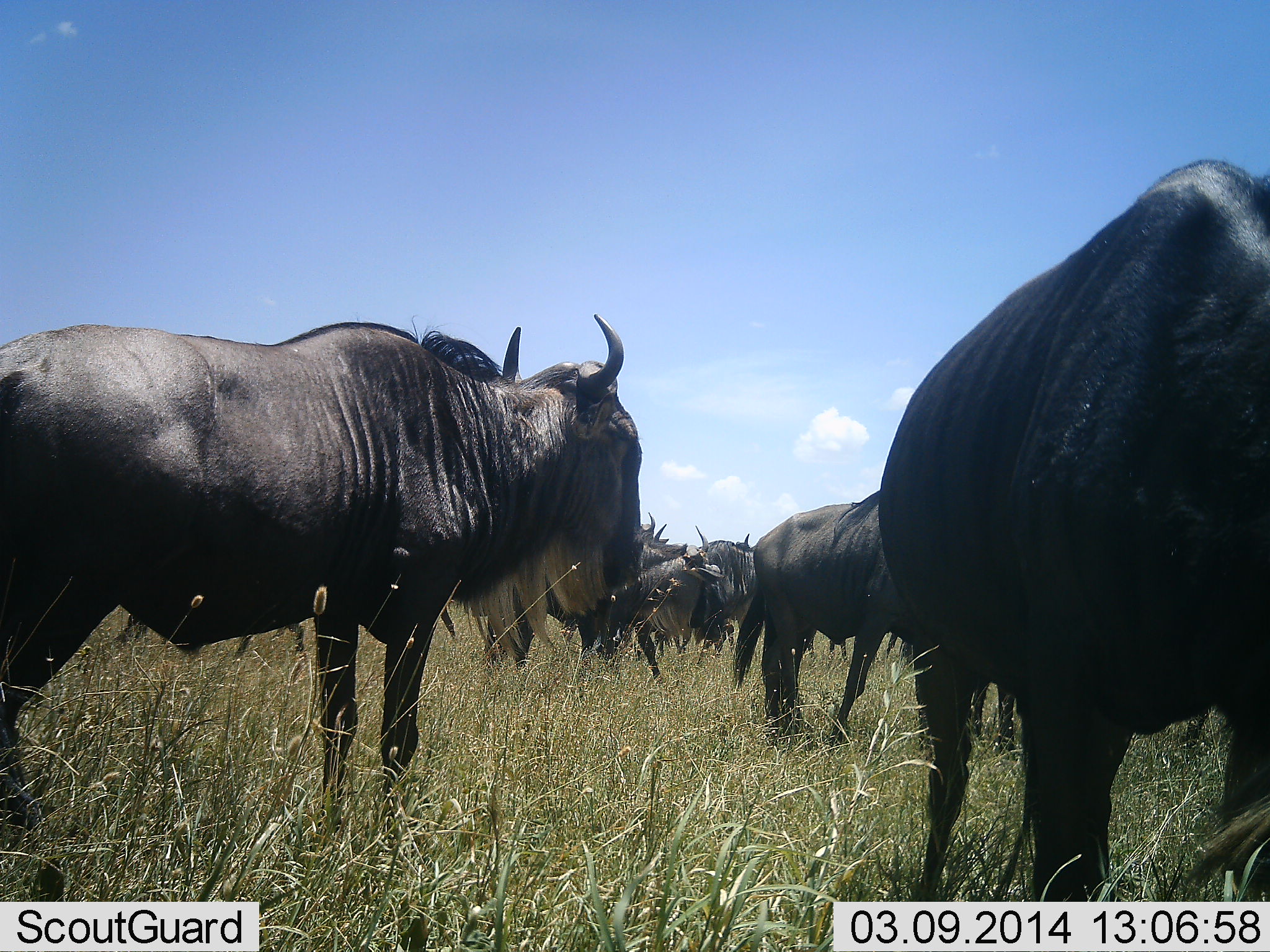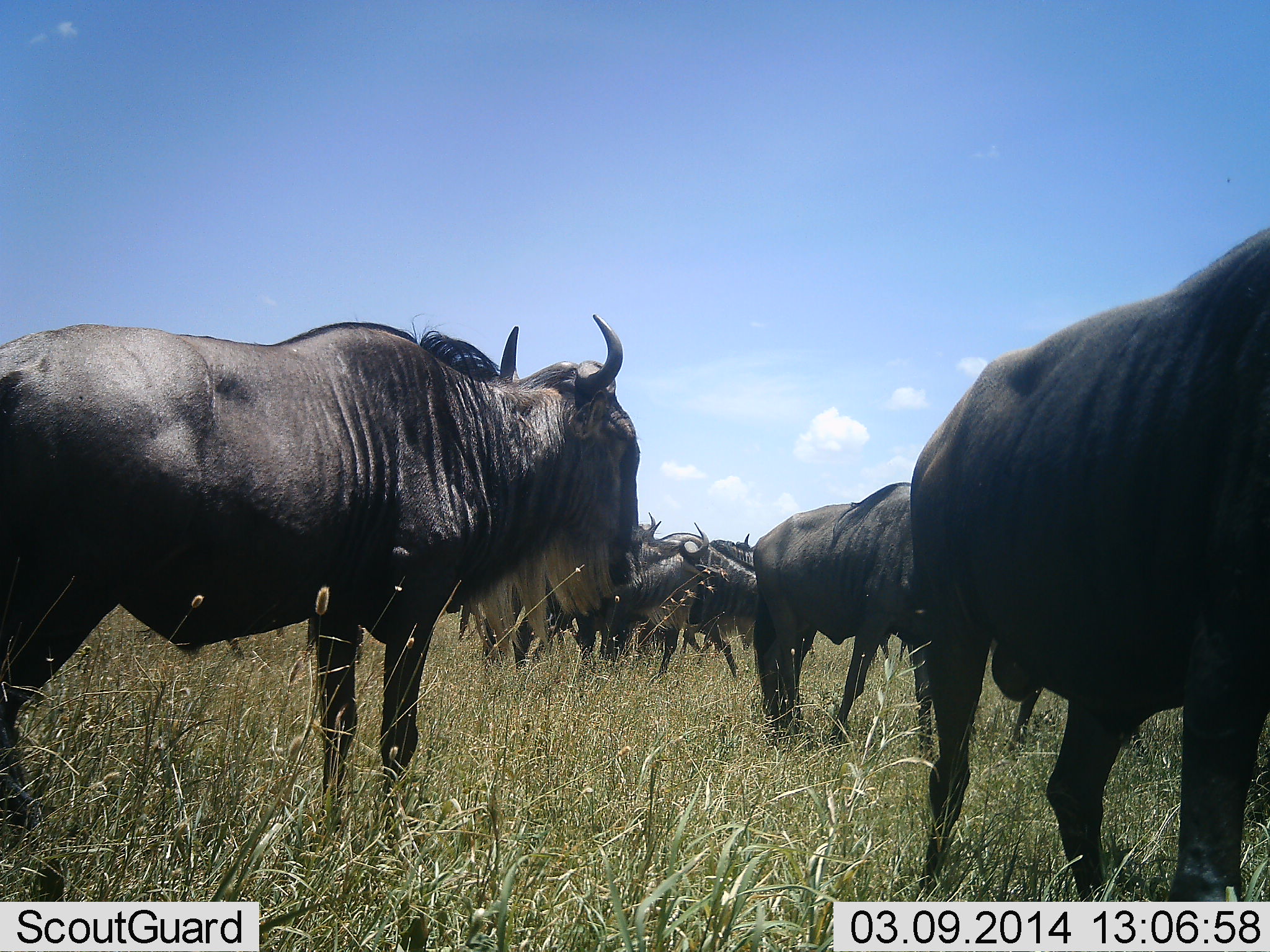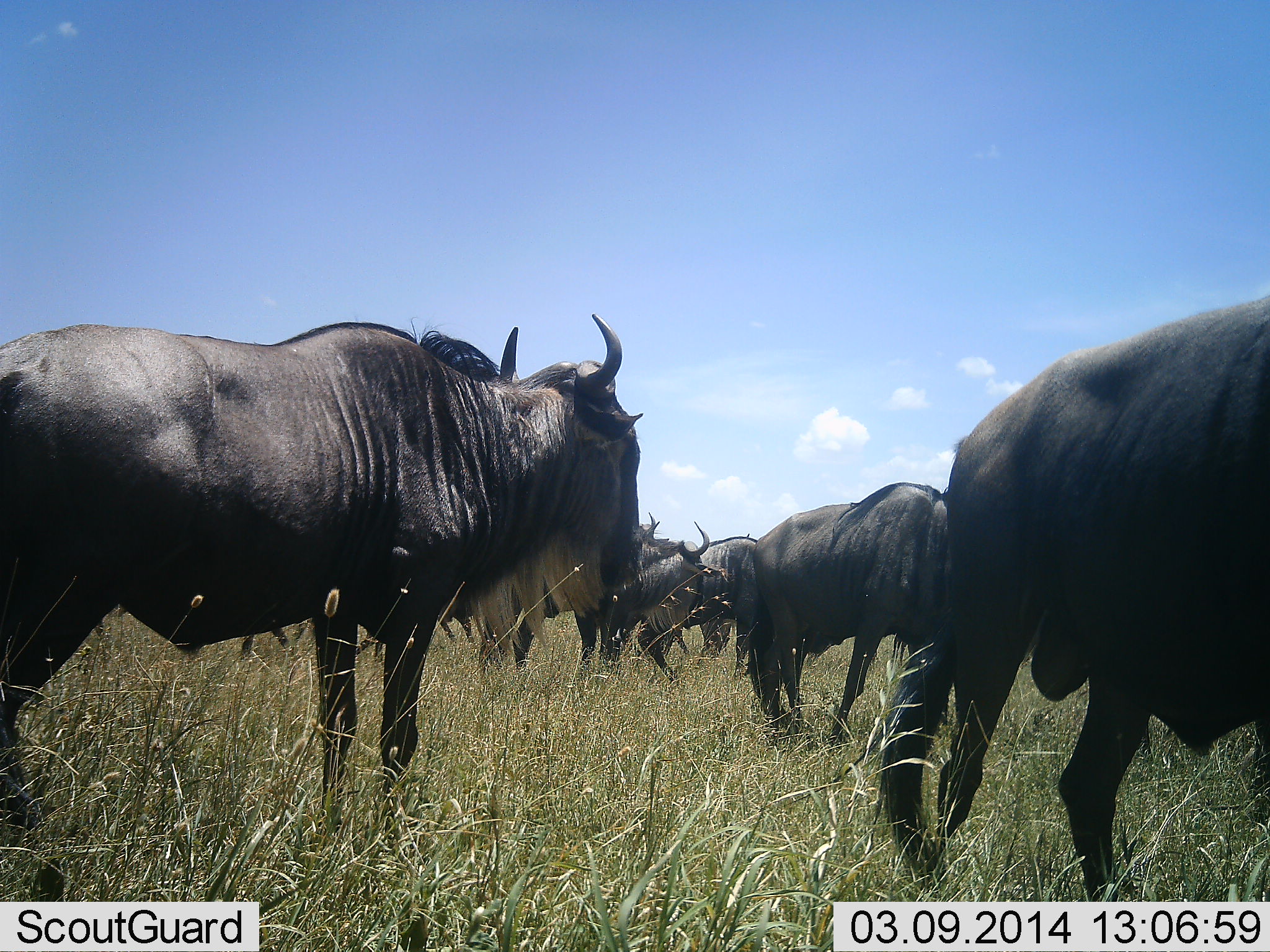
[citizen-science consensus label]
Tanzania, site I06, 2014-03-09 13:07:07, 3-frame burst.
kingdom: Animalia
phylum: Chordata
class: Mammalia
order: Artiodactyla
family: Bovidae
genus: Connochaetes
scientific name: Connochaetes taurinus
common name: blue wildebeest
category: wildebeest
Wildebeest (blue wildebeest) (Connochaetes taurinus), count 7. Behavior (volunteer vote fractions): standing 90%, resting 0%, moving 30%, interacting 0%. Young present (vote fraction): 0%. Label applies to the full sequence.